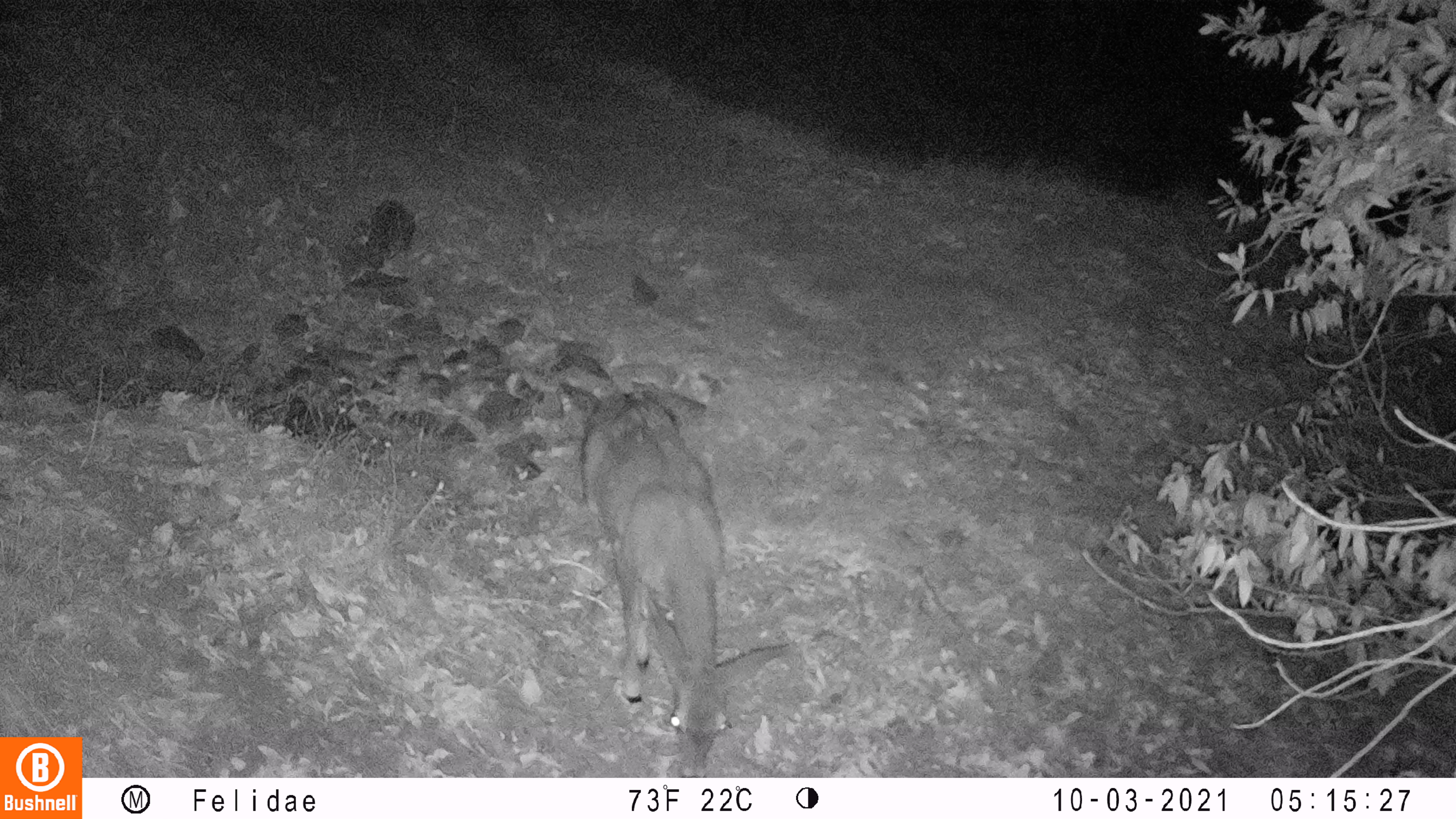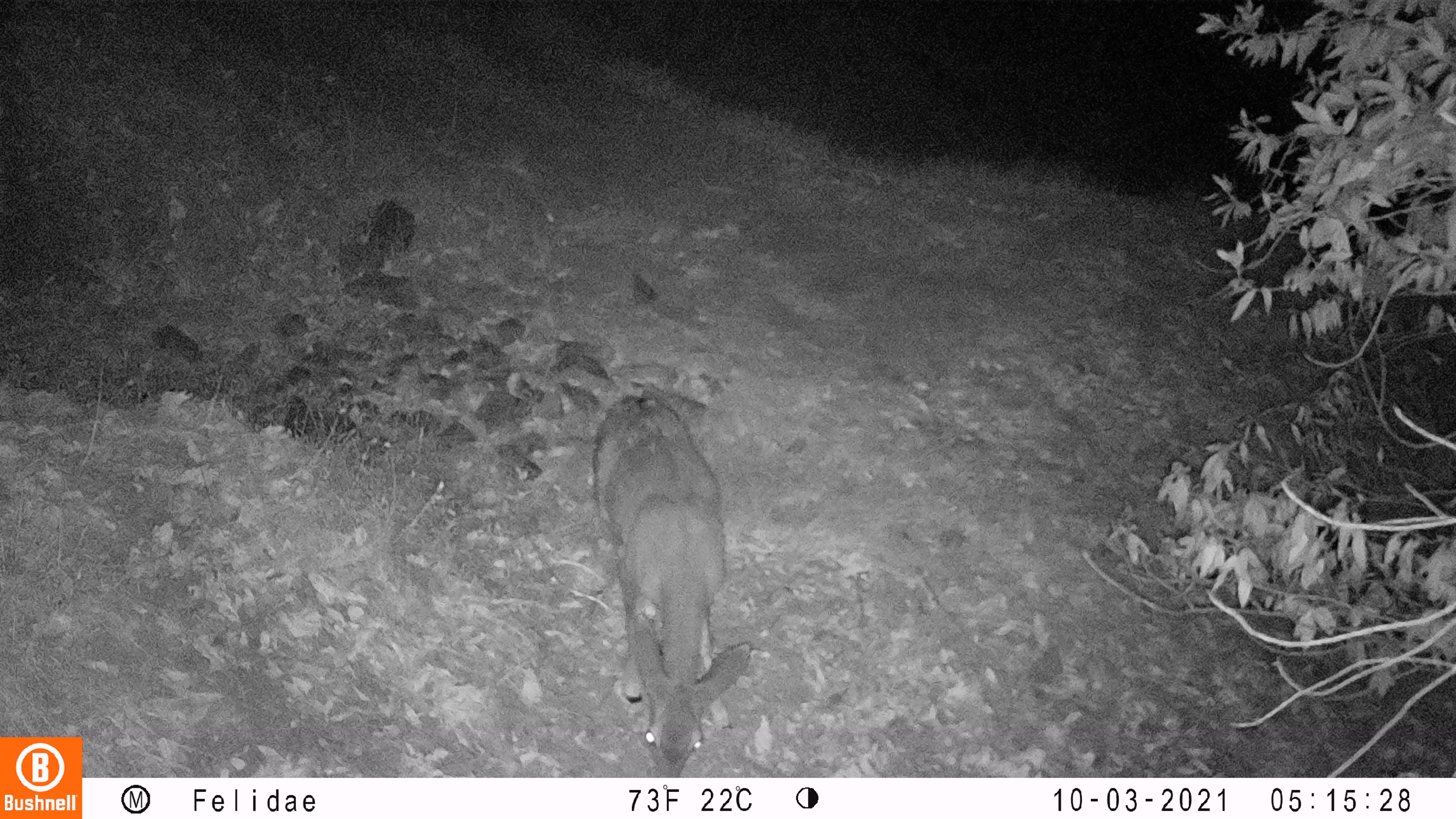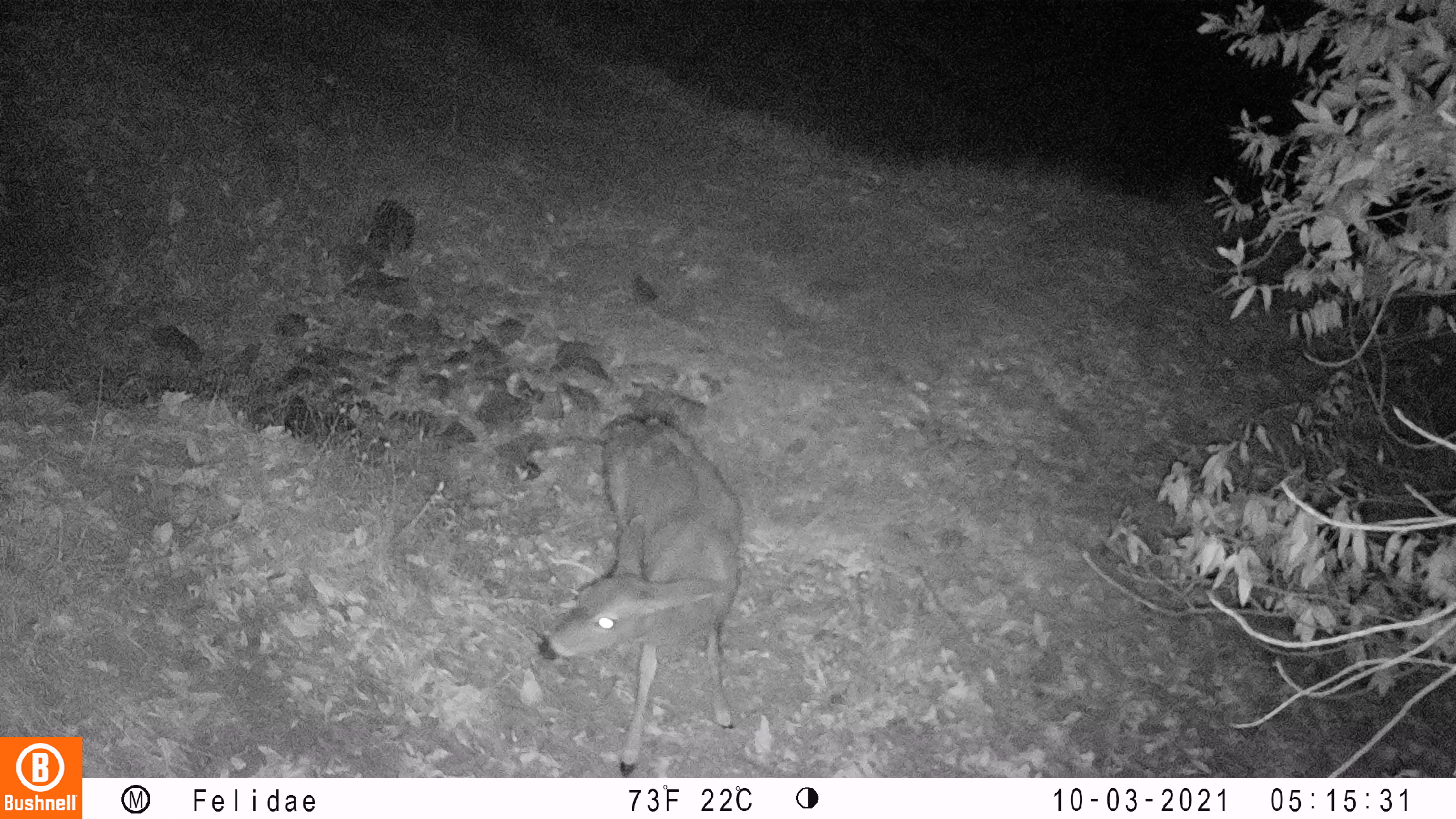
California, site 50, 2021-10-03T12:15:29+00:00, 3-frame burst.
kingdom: Animalia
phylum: Chordata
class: Mammalia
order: Artiodactyla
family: Cervidae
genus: Odocoileus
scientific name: Odocoileus hemionus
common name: mule deer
Mule deer (Odocoileus hemionus).